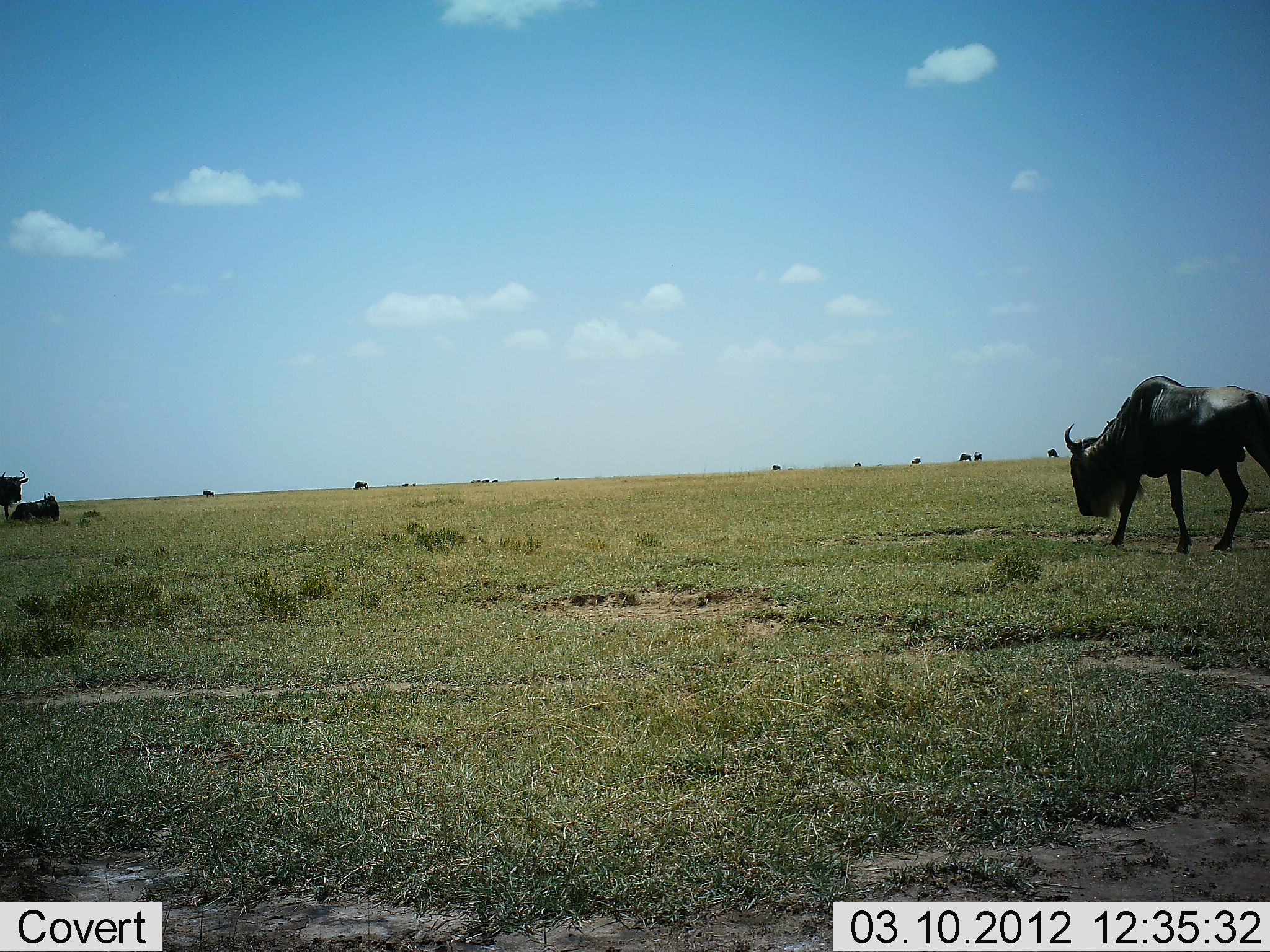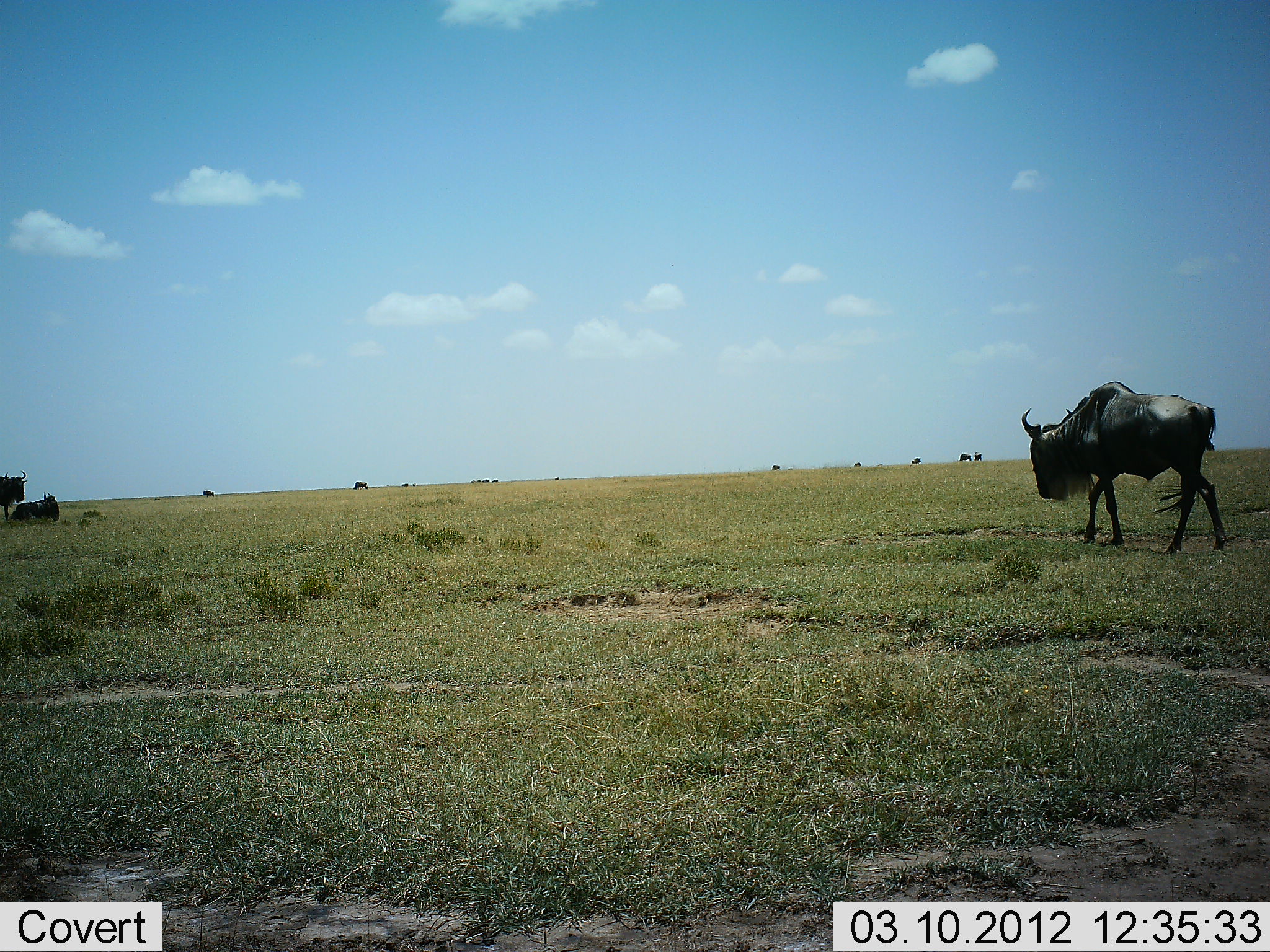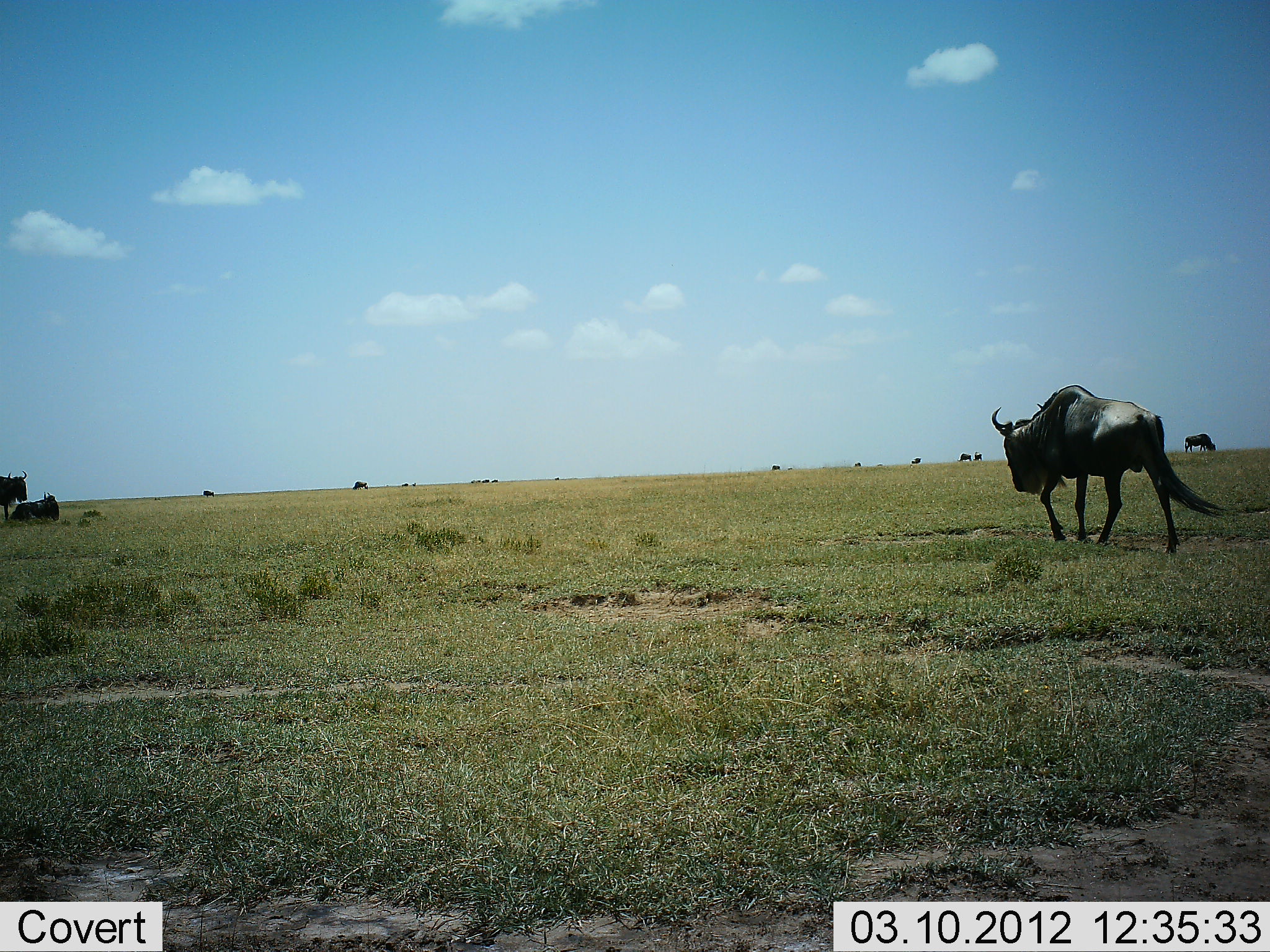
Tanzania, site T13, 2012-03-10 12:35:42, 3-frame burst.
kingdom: Animalia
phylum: Chordata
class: Mammalia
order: Artiodactyla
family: Bovidae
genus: Connochaetes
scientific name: Connochaetes taurinus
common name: blue wildebeest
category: wildebeest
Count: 10.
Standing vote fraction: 75%.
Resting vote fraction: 72%.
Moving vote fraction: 97%.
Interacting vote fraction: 0%.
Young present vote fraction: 0%.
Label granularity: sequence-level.